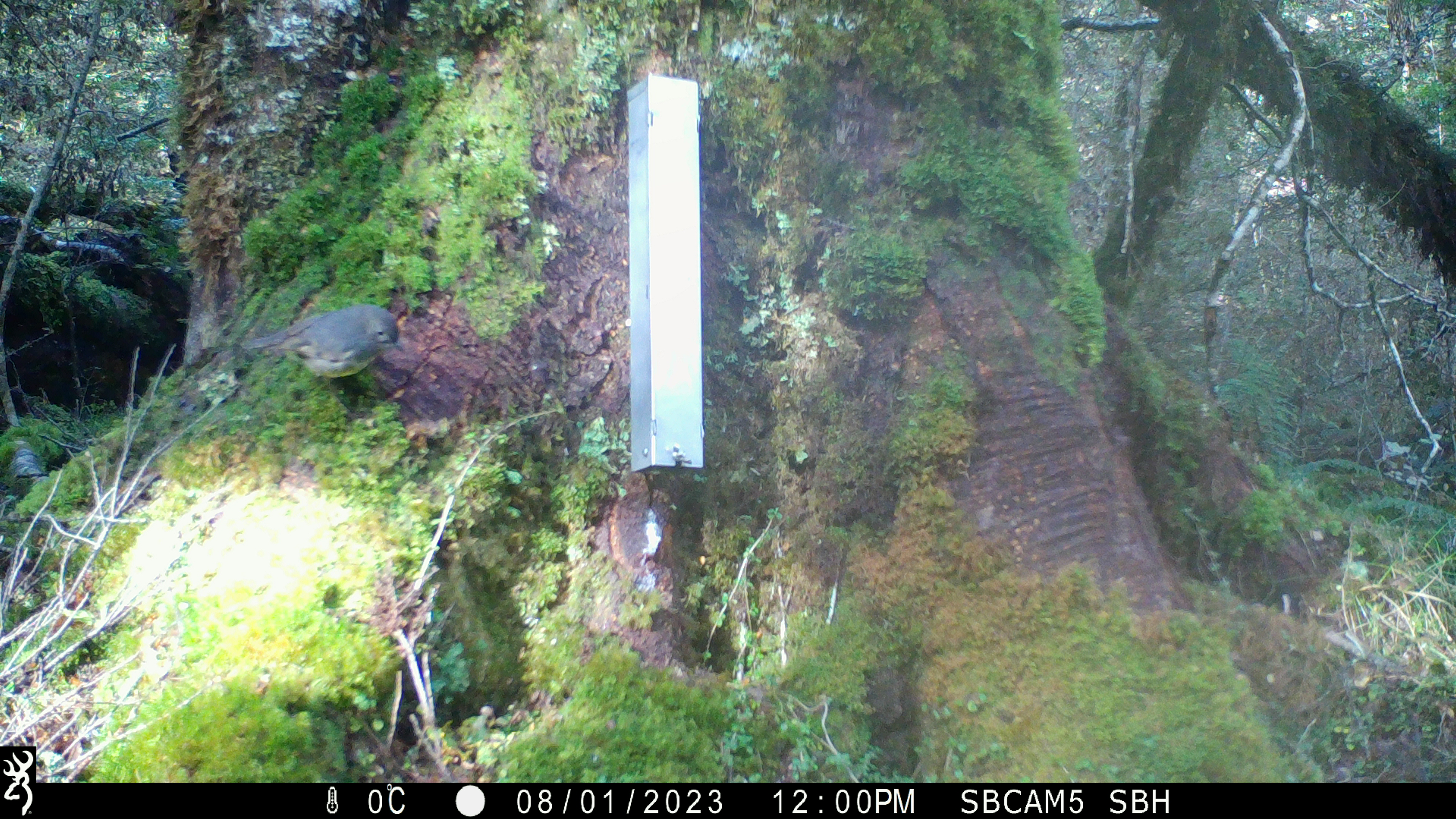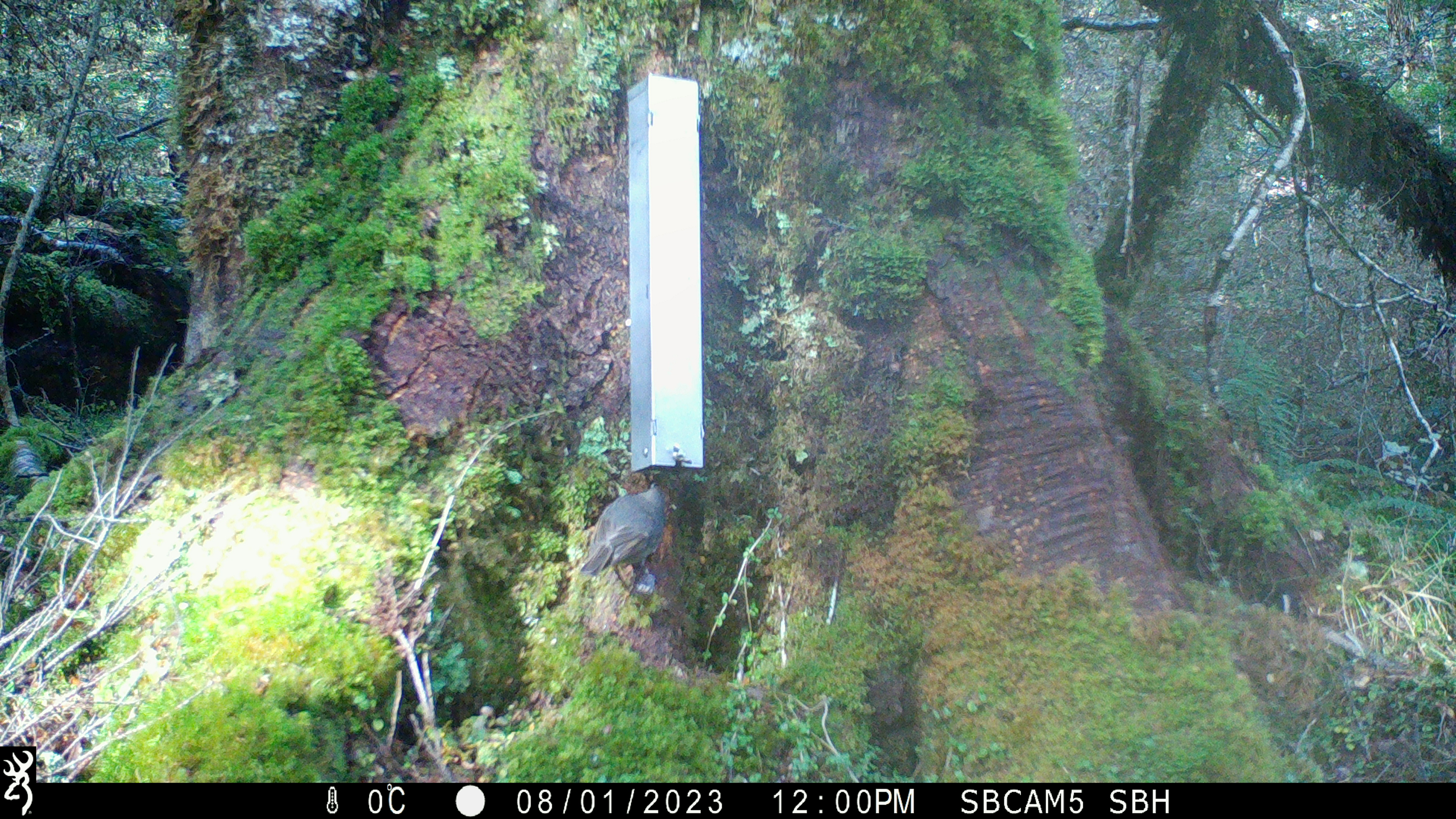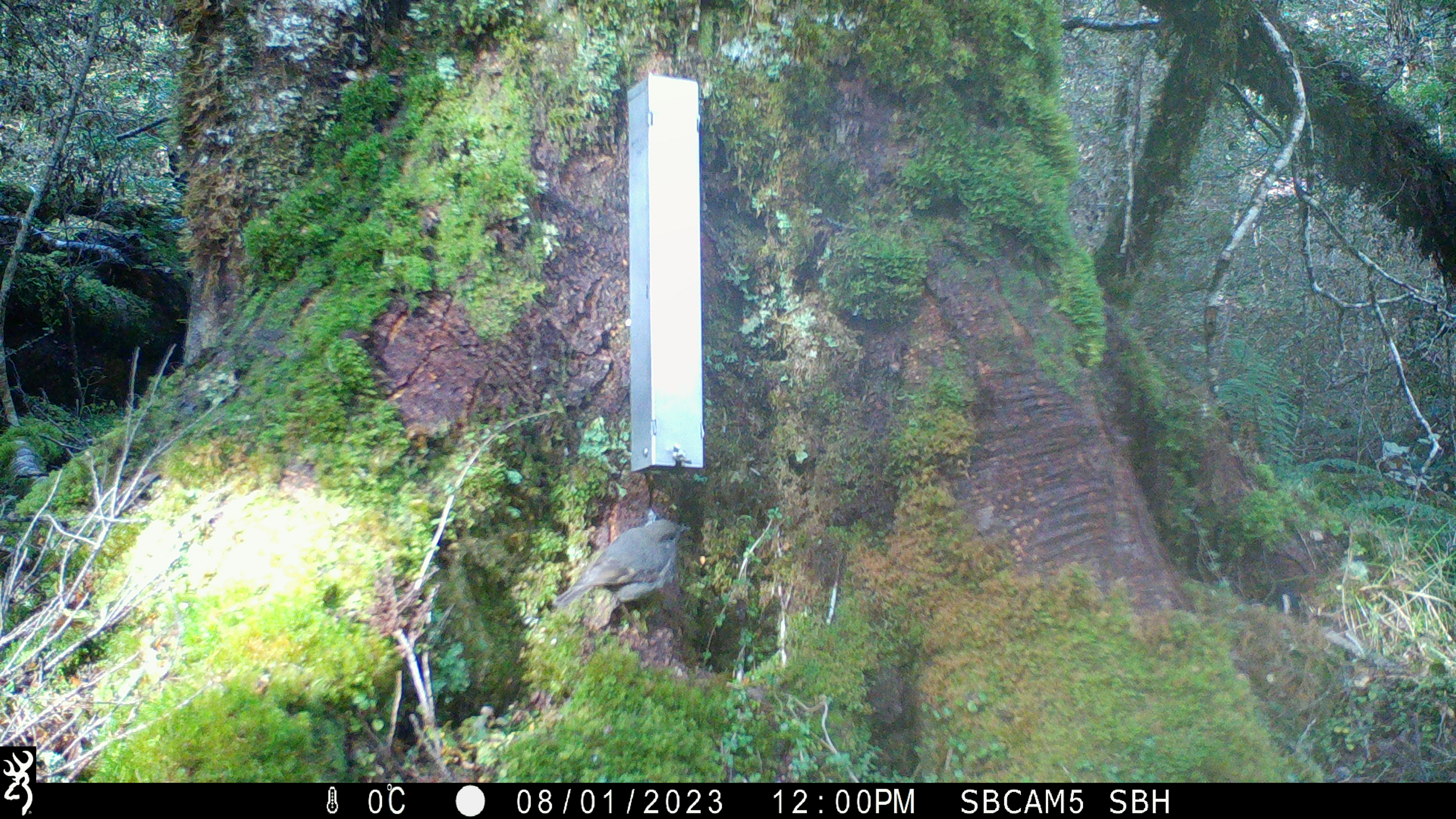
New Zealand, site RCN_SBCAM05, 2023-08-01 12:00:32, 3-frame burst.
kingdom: Animalia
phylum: Chordata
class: Aves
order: Passeriformes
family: Petroicidae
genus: Petroica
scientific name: Petroica australis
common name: new zealand robin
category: robin